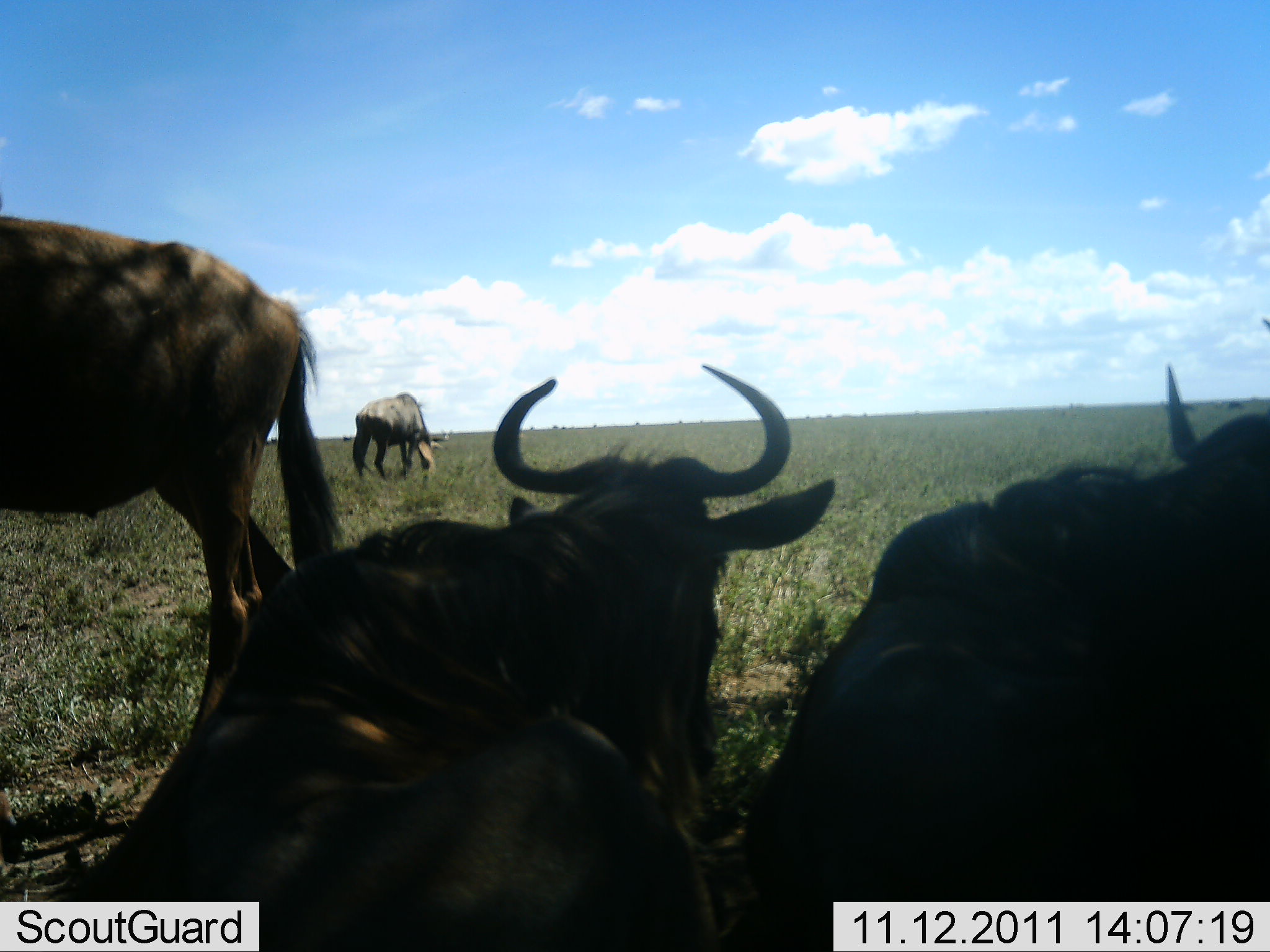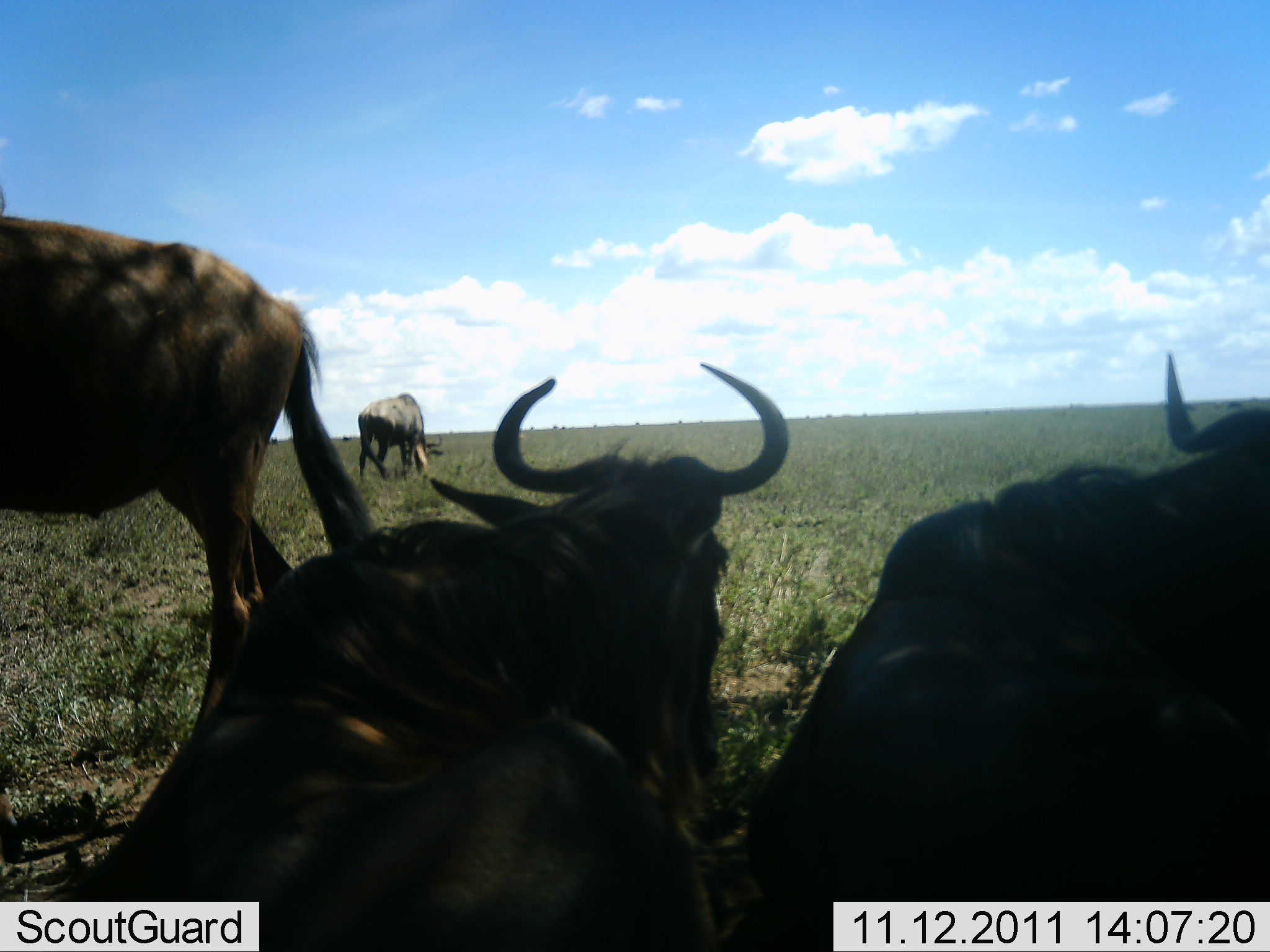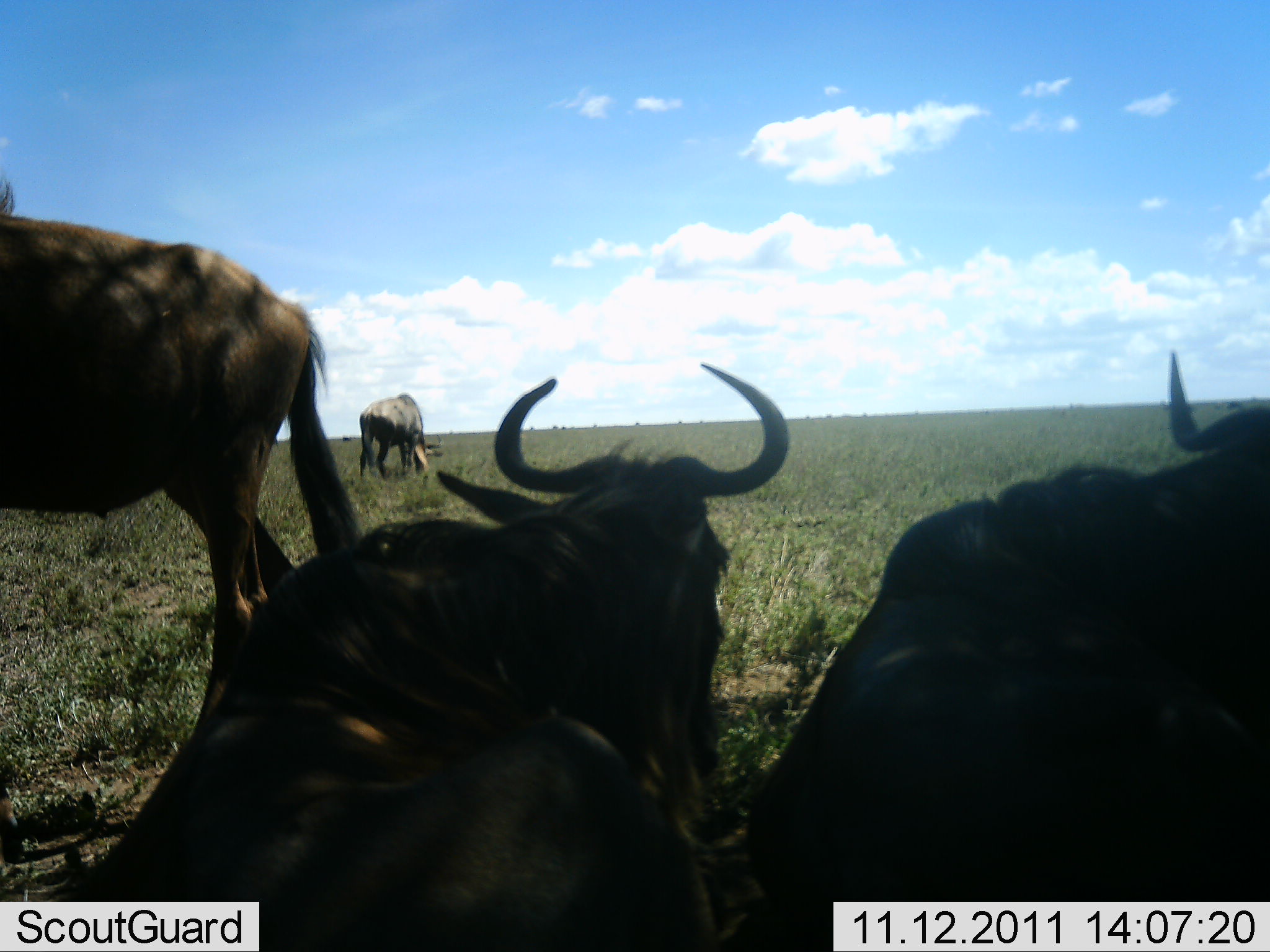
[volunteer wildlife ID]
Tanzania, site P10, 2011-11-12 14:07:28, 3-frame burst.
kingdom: Animalia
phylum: Chordata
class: Mammalia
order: Artiodactyla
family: Bovidae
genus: Connochaetes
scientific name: Connochaetes taurinus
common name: blue wildebeest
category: wildebeest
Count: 4.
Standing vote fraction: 46%.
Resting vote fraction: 92%.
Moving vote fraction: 0%.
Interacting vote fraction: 0%.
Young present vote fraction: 8%.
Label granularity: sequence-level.